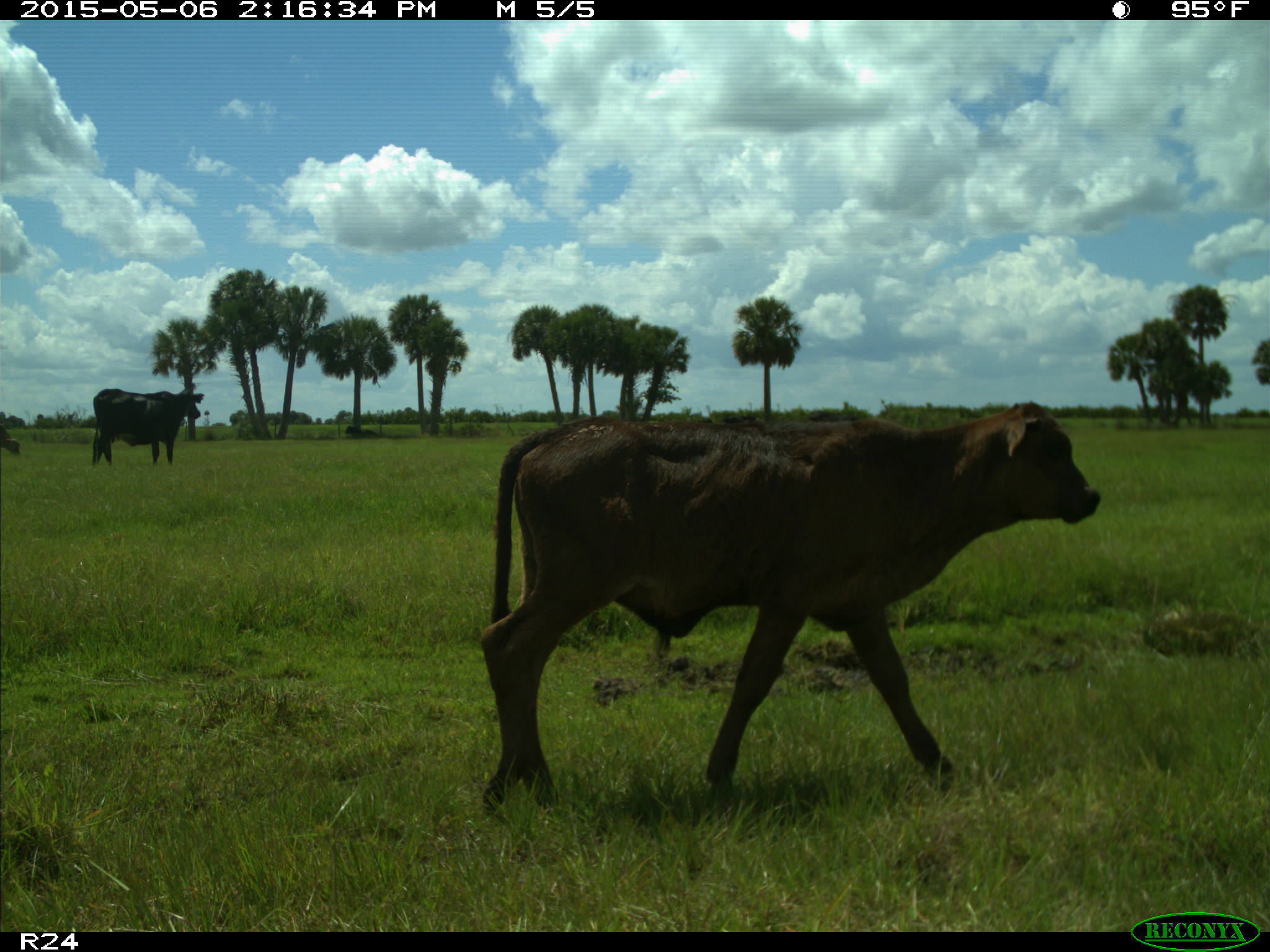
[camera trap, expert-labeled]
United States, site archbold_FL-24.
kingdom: Animalia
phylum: Chordata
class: Mammalia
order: Artiodactyla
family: Bovidae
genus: Bos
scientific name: Bos taurus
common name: domestic cow